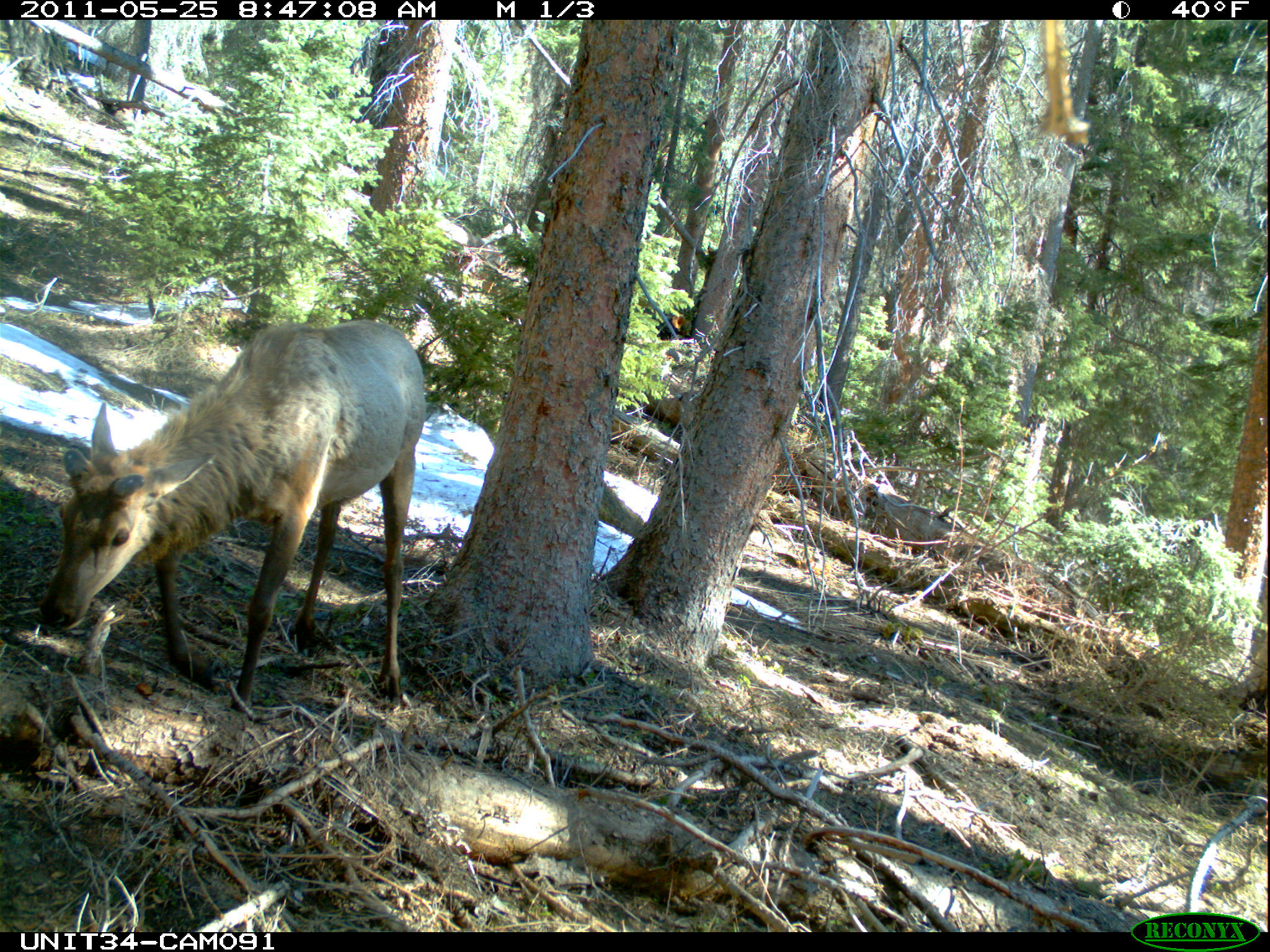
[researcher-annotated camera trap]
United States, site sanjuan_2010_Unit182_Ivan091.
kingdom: Animalia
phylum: Chordata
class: Mammalia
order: Artiodactyla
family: Cervidae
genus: Cervus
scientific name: Cervus elaphus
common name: red deer